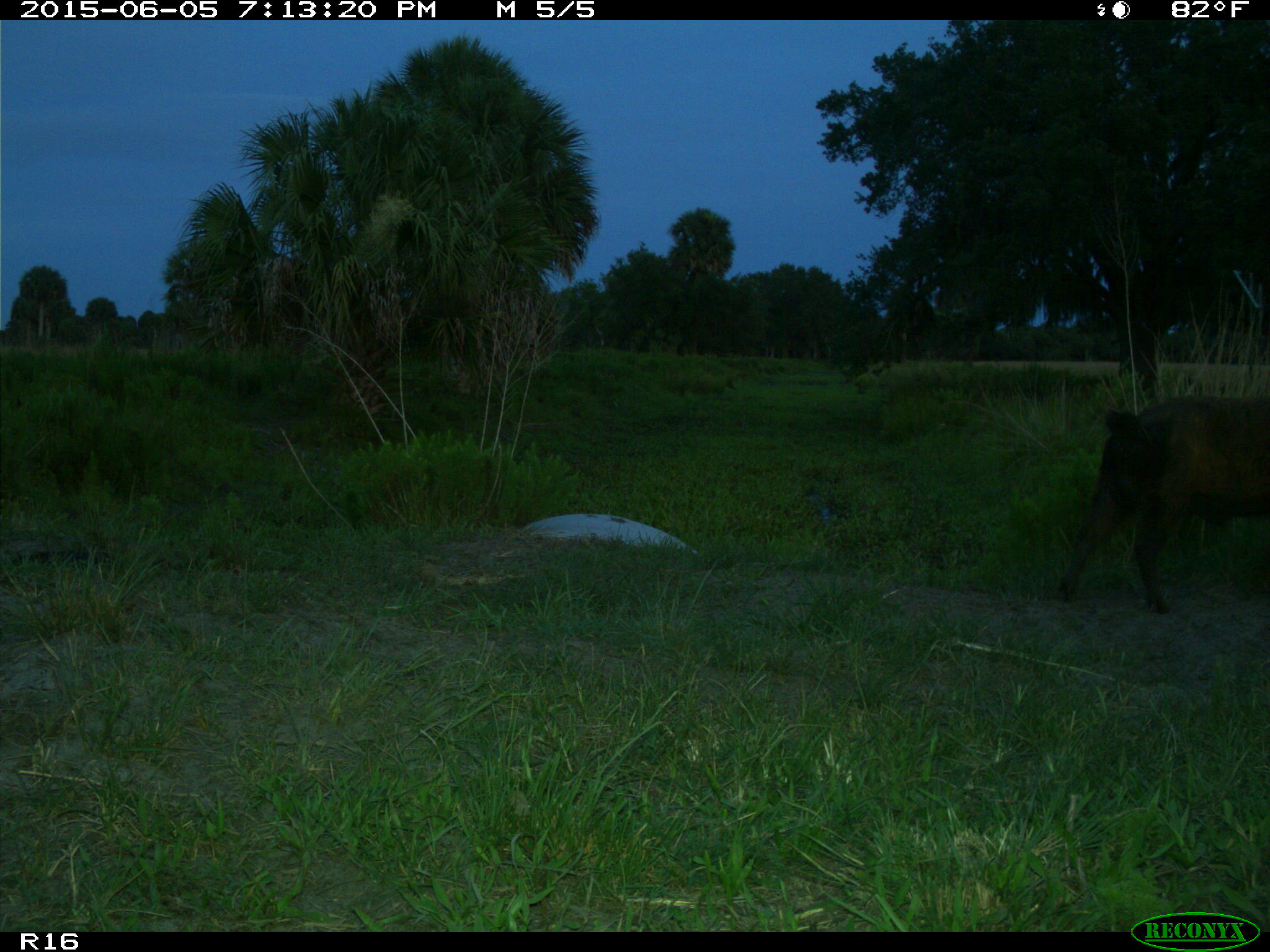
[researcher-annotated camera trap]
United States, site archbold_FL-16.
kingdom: Animalia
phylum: Chordata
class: Mammalia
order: Artiodactyla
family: Suidae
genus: Sus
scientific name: Sus scrofa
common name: wild boar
Sus scrofa (wild boar).